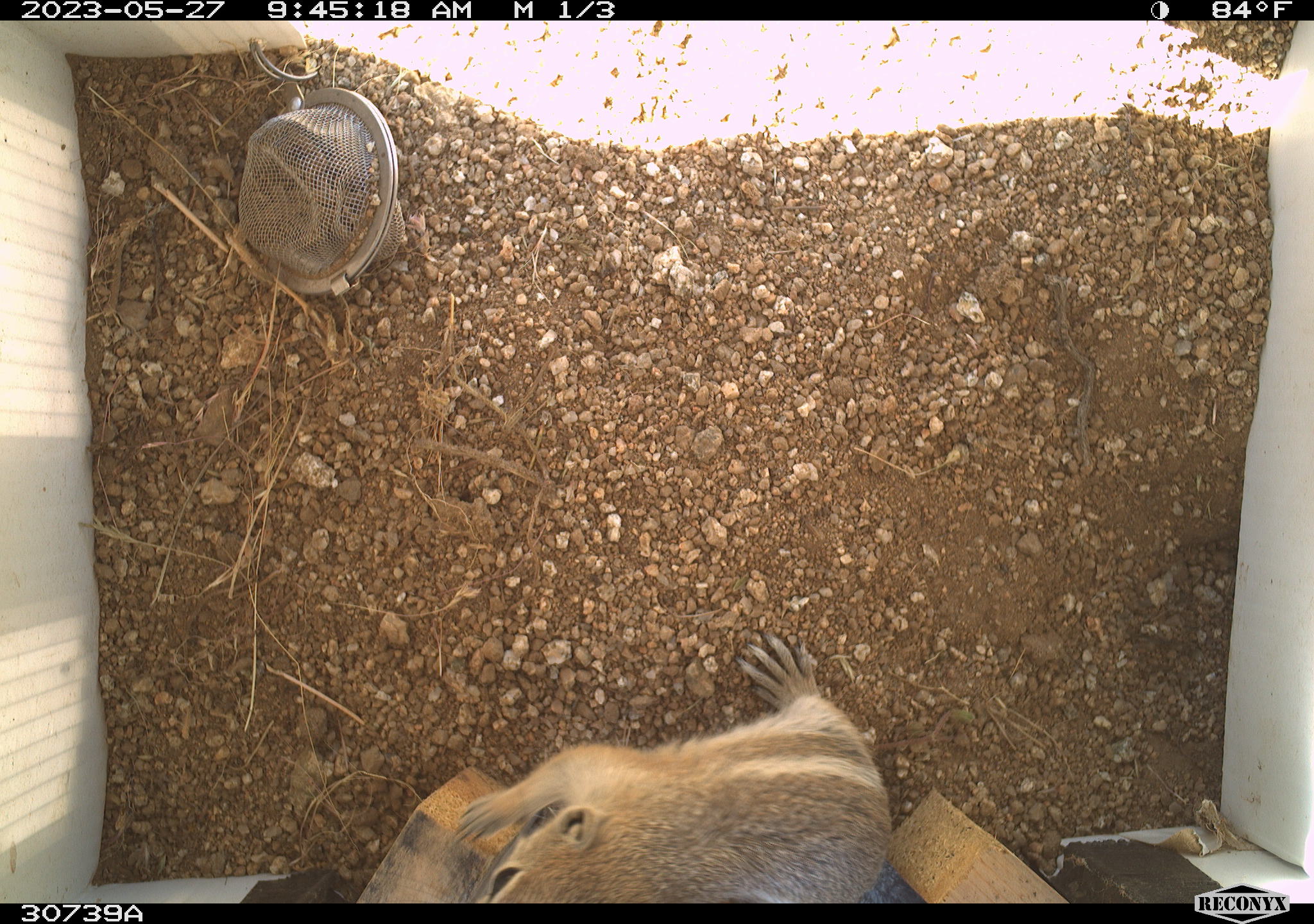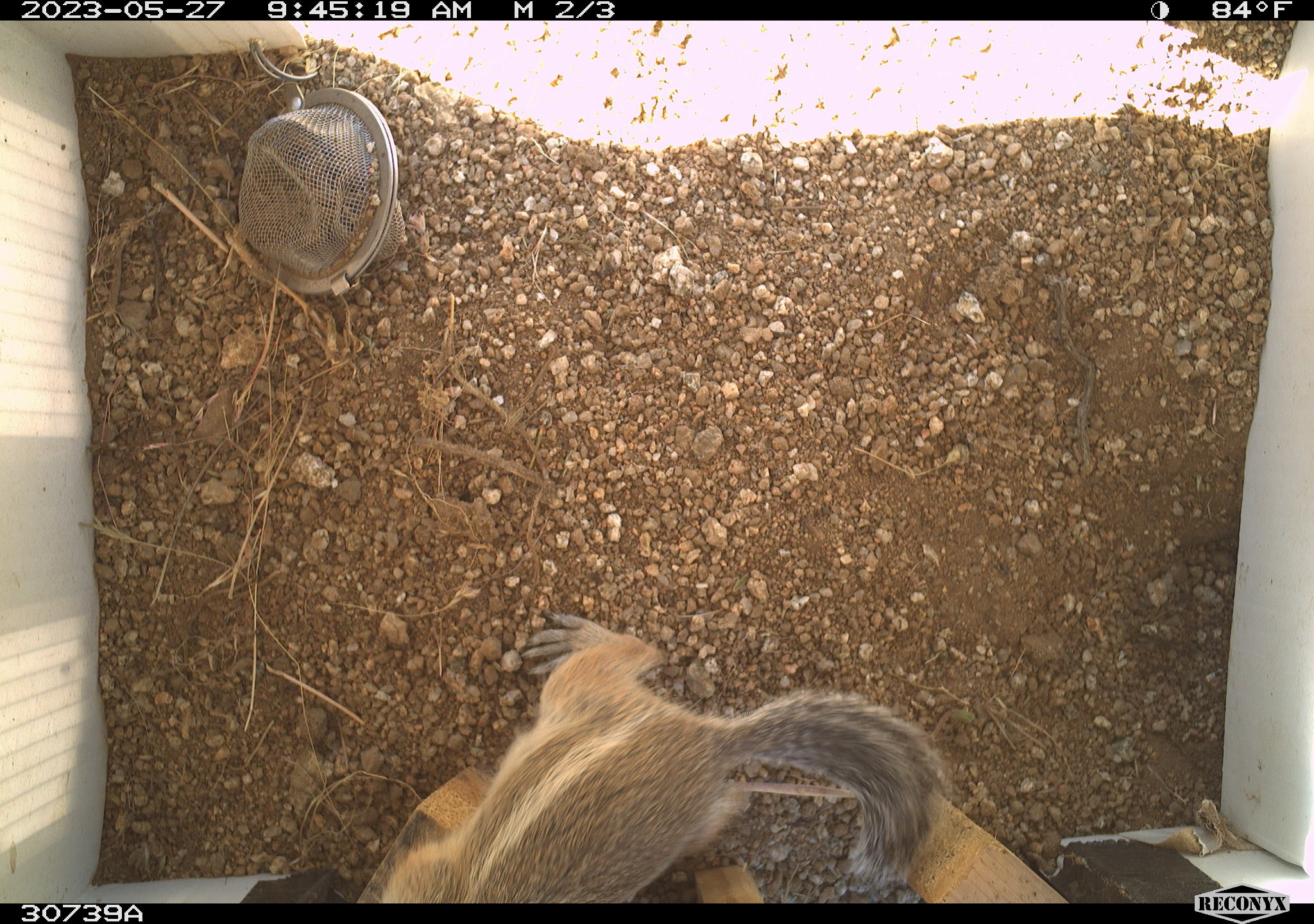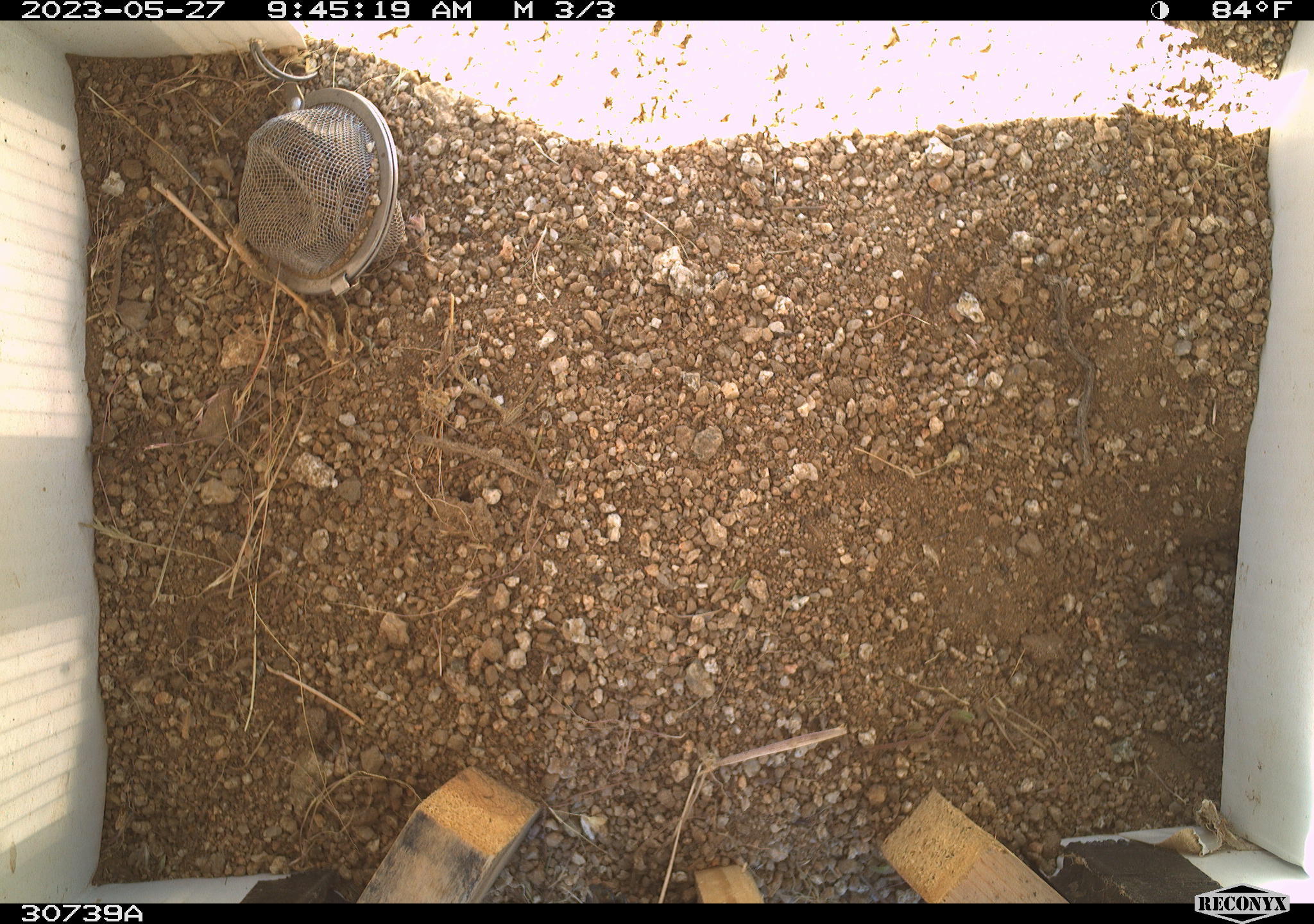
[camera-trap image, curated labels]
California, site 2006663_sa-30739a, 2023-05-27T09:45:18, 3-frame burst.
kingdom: Animalia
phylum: Chordata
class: Mammalia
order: Rodentia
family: Sciuridae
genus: Ammospermophilus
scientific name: Ammospermophilus leucurus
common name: white-tailed antelope squirrel